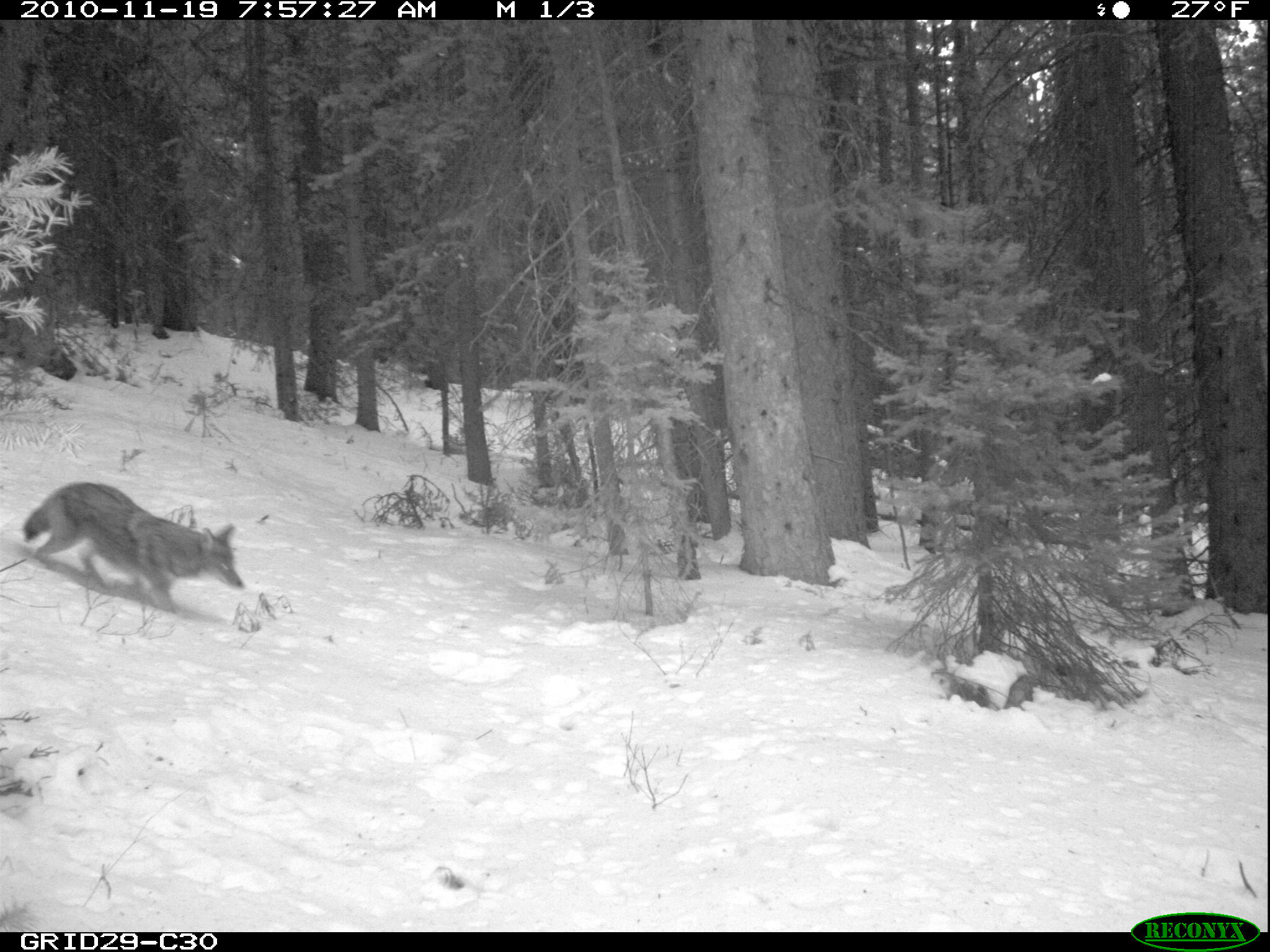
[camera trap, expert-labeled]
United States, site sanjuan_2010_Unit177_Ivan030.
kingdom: Animalia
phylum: Chordata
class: Mammalia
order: Carnivora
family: Canidae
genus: Canis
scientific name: Canis latrans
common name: coyote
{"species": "Canis latrans (coyote)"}